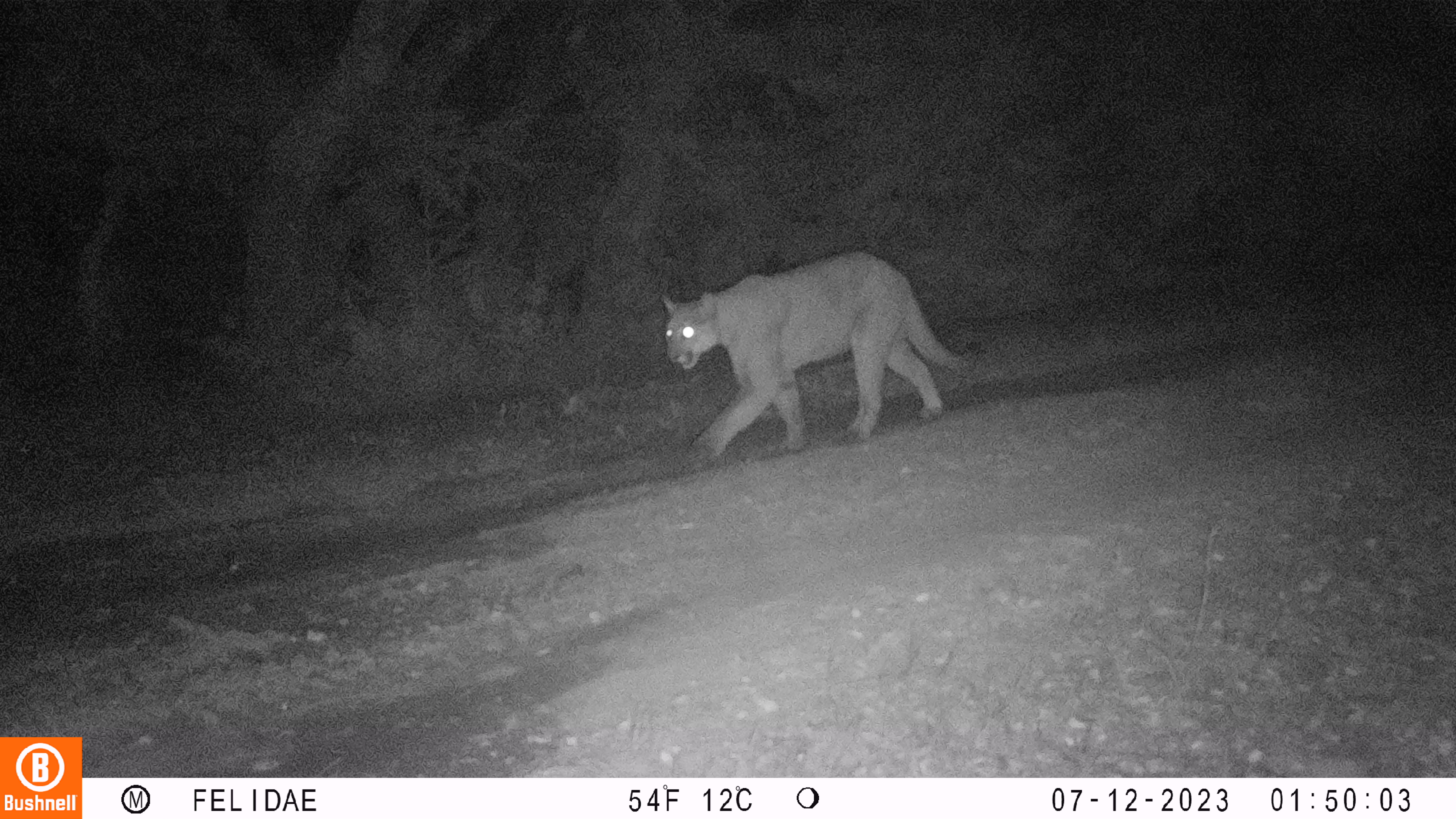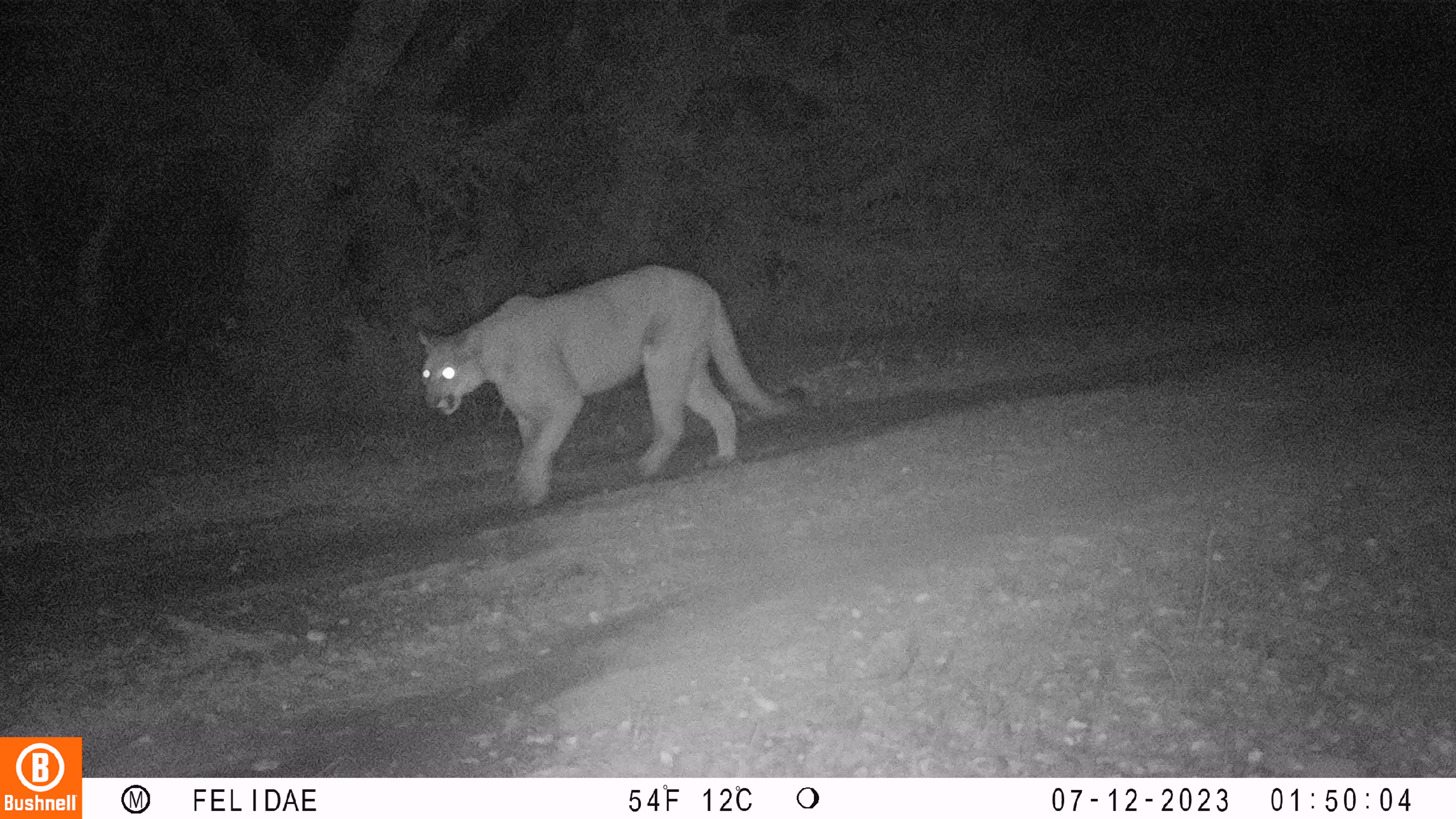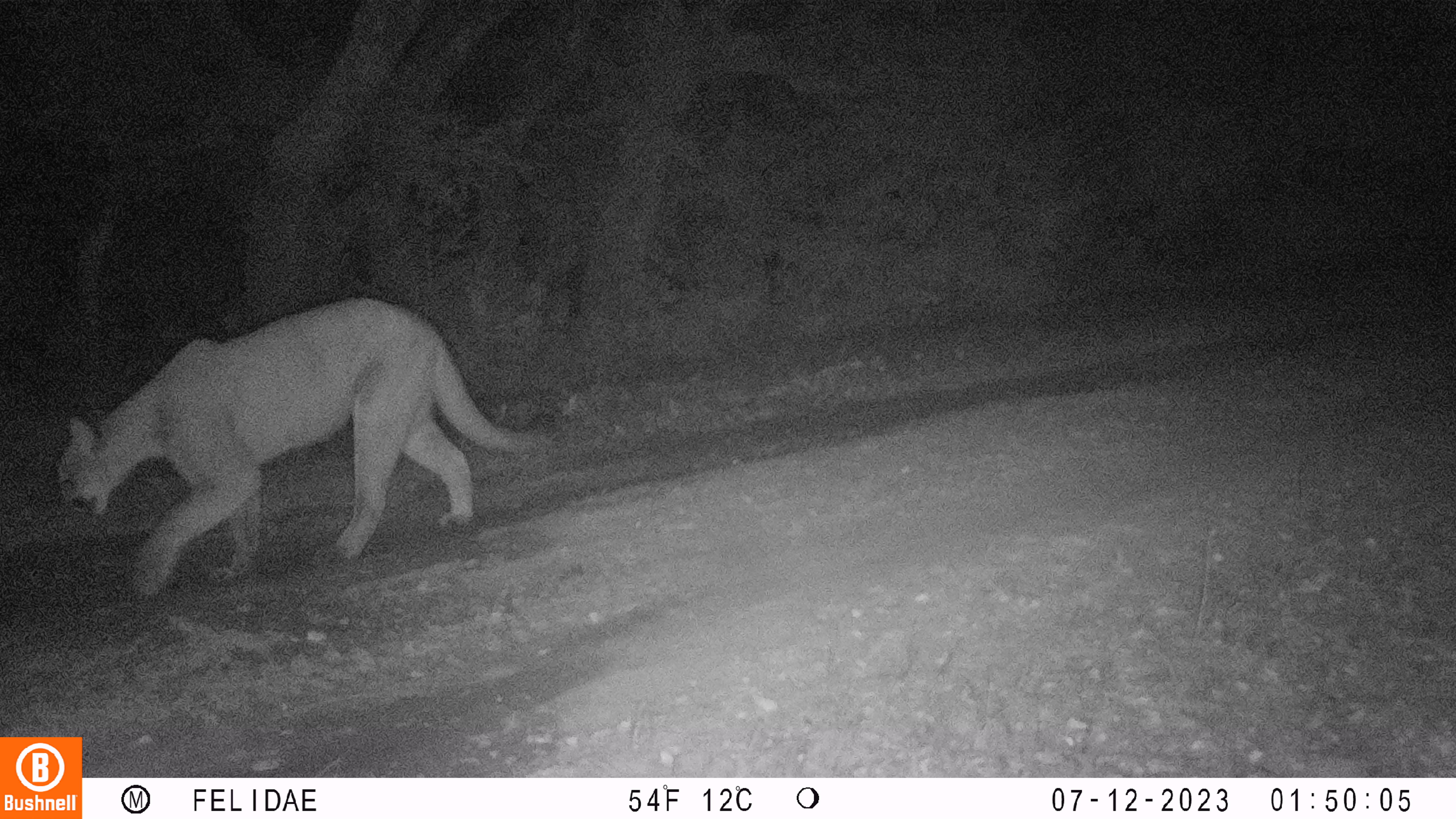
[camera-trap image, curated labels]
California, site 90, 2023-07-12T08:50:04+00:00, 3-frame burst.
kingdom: Animalia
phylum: Chordata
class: Mammalia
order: Carnivora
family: Felidae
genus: Puma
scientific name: Puma concolor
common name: puma